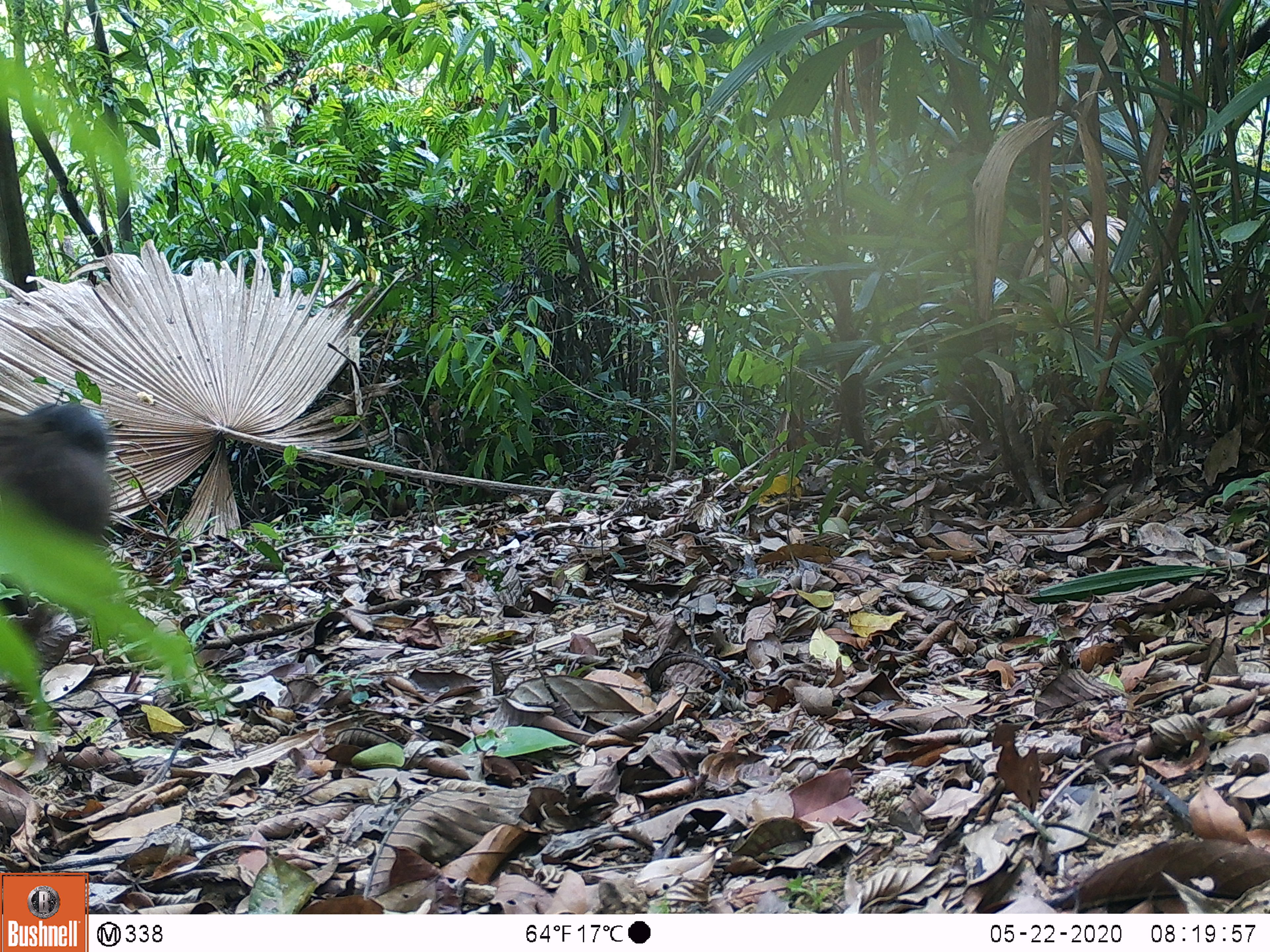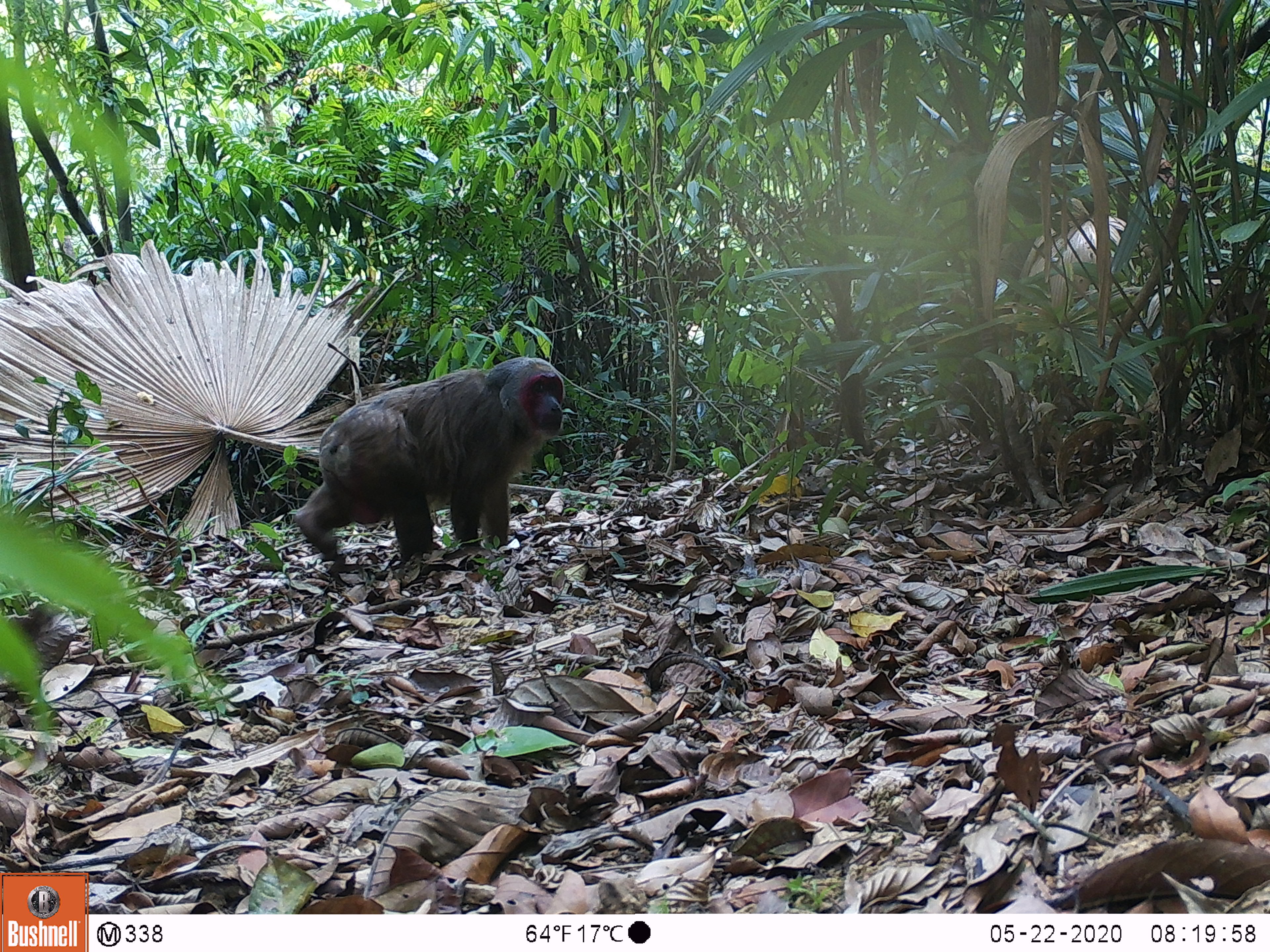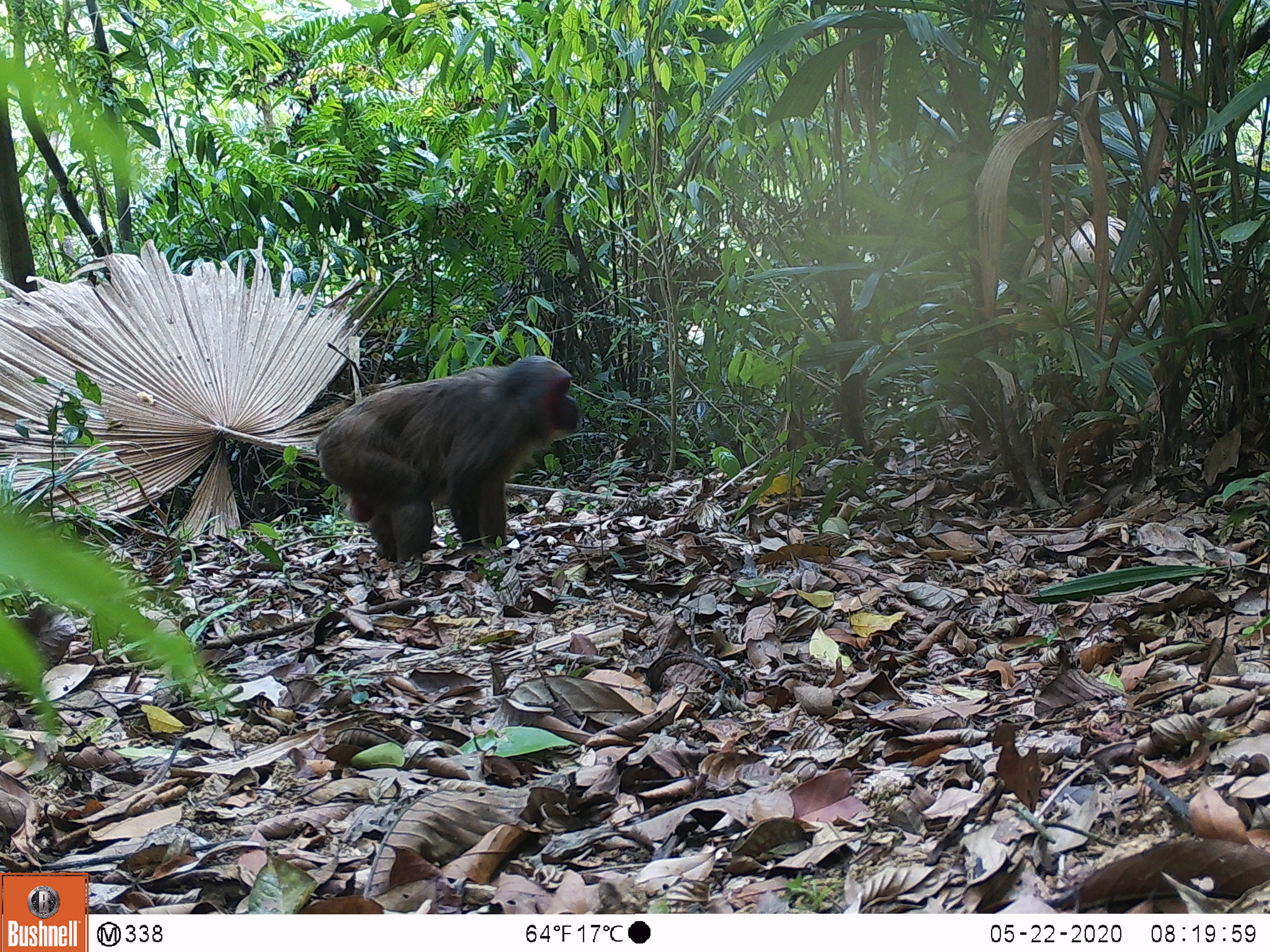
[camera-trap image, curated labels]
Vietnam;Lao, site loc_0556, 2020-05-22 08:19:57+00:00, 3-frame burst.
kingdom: Animalia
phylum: Chordata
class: Mammalia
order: Primates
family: Cercopithecidae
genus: Macaca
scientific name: Macaca arctoides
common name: stump-tailed macaque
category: stump tailed macaque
Stump tailed macaque (stump-tailed macaque) (Macaca arctoides). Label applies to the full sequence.